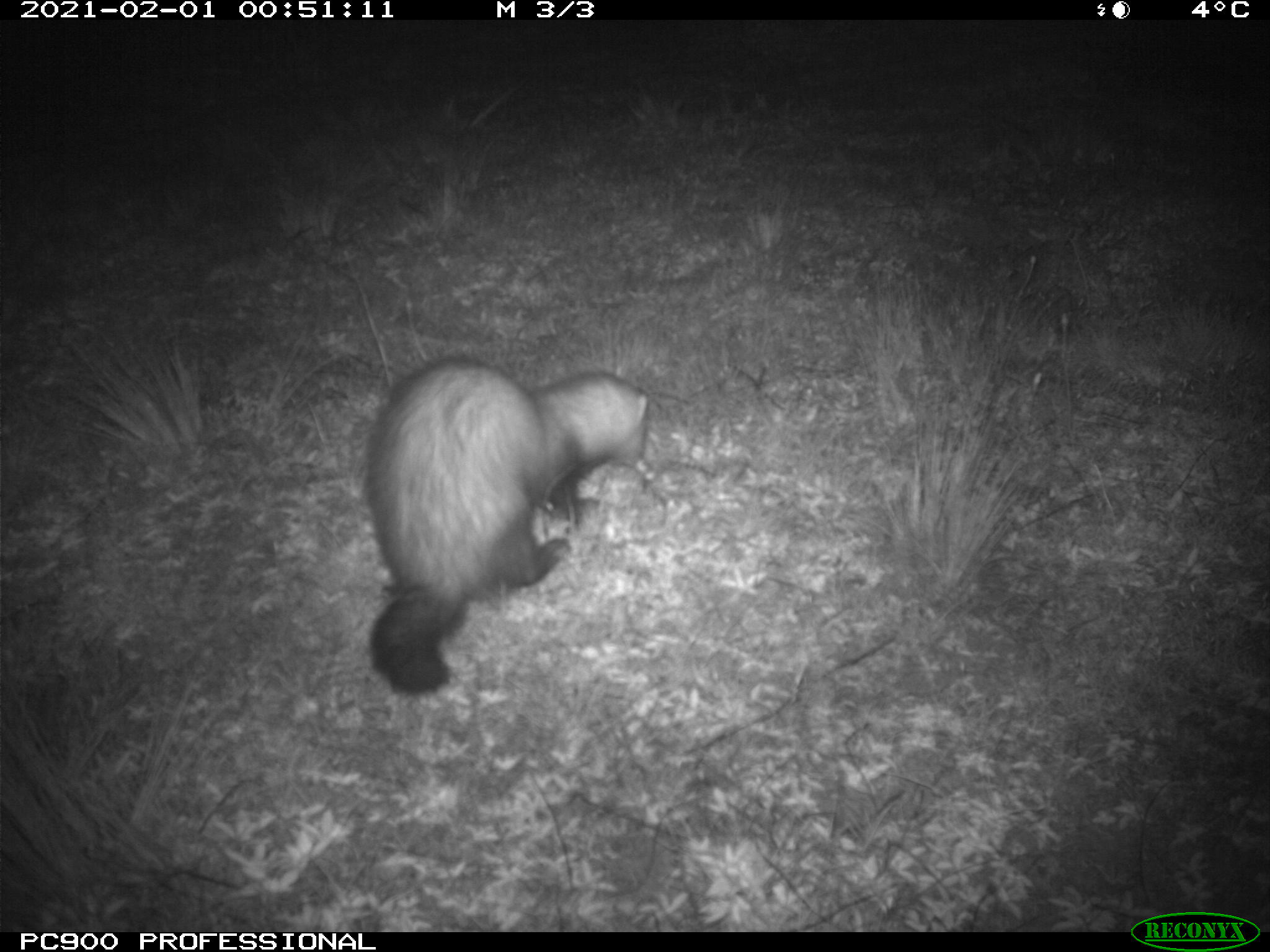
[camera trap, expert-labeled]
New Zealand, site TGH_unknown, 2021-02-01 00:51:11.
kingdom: Animalia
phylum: Chordata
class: Mammalia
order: Carnivora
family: Mustelidae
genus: Mustela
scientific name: Mustela furo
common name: ferret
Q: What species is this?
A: Ferret (Mustela furo).